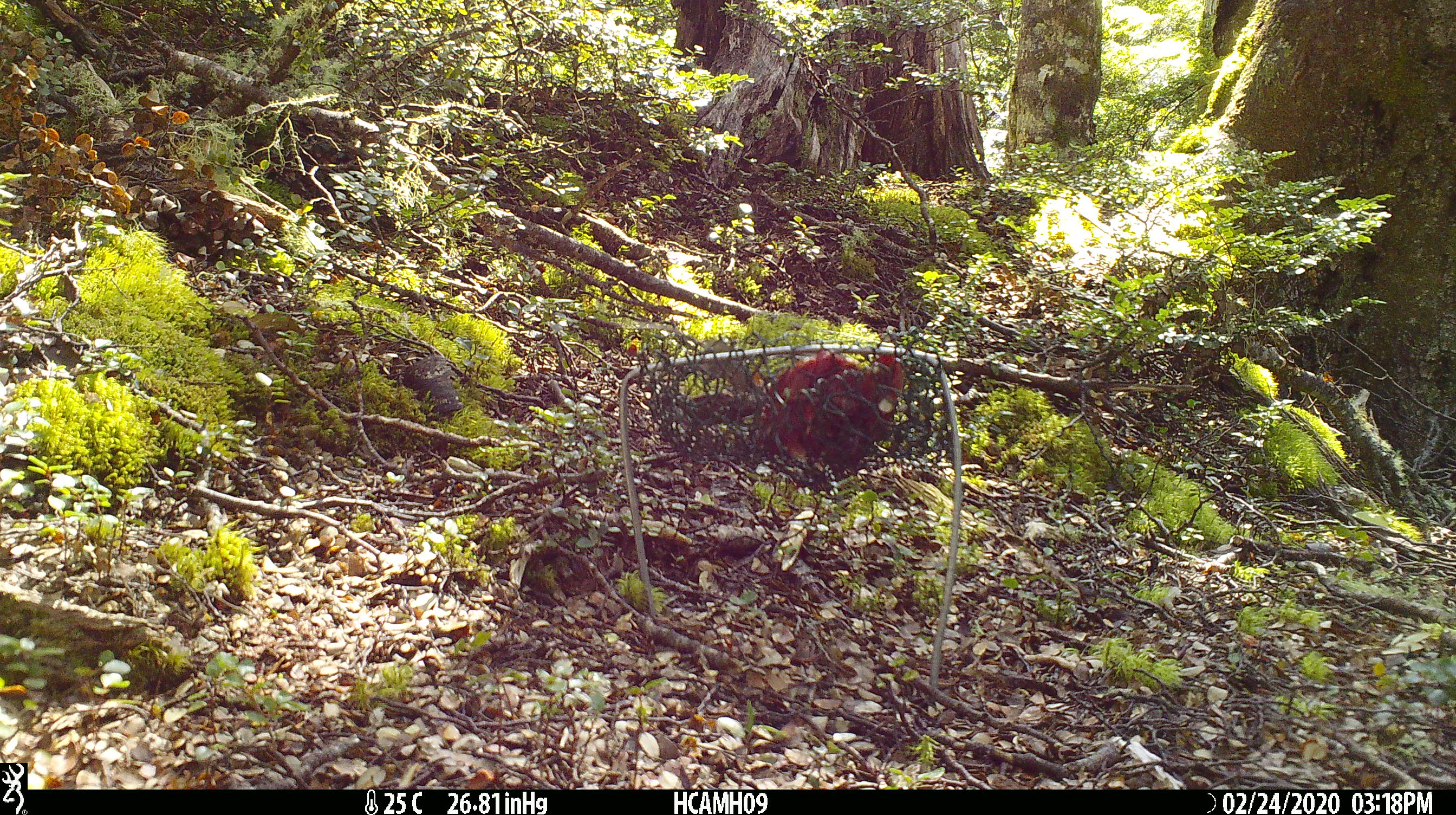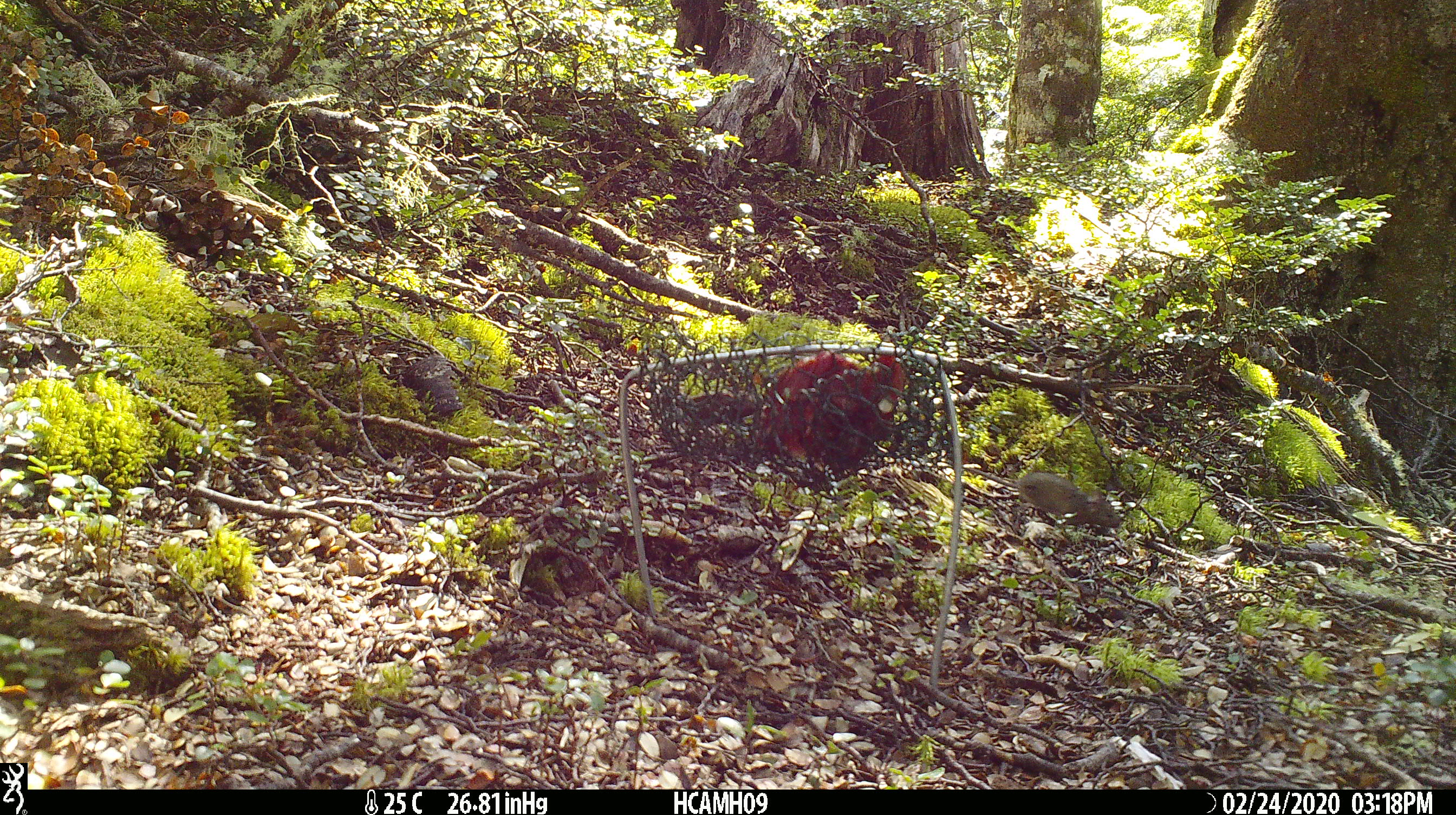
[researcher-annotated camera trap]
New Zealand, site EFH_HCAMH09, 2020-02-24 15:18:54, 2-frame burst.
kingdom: Animalia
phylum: Chordata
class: Mammalia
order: Rodentia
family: Muridae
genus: Mus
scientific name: Mus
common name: mouse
Mouse (Mus).